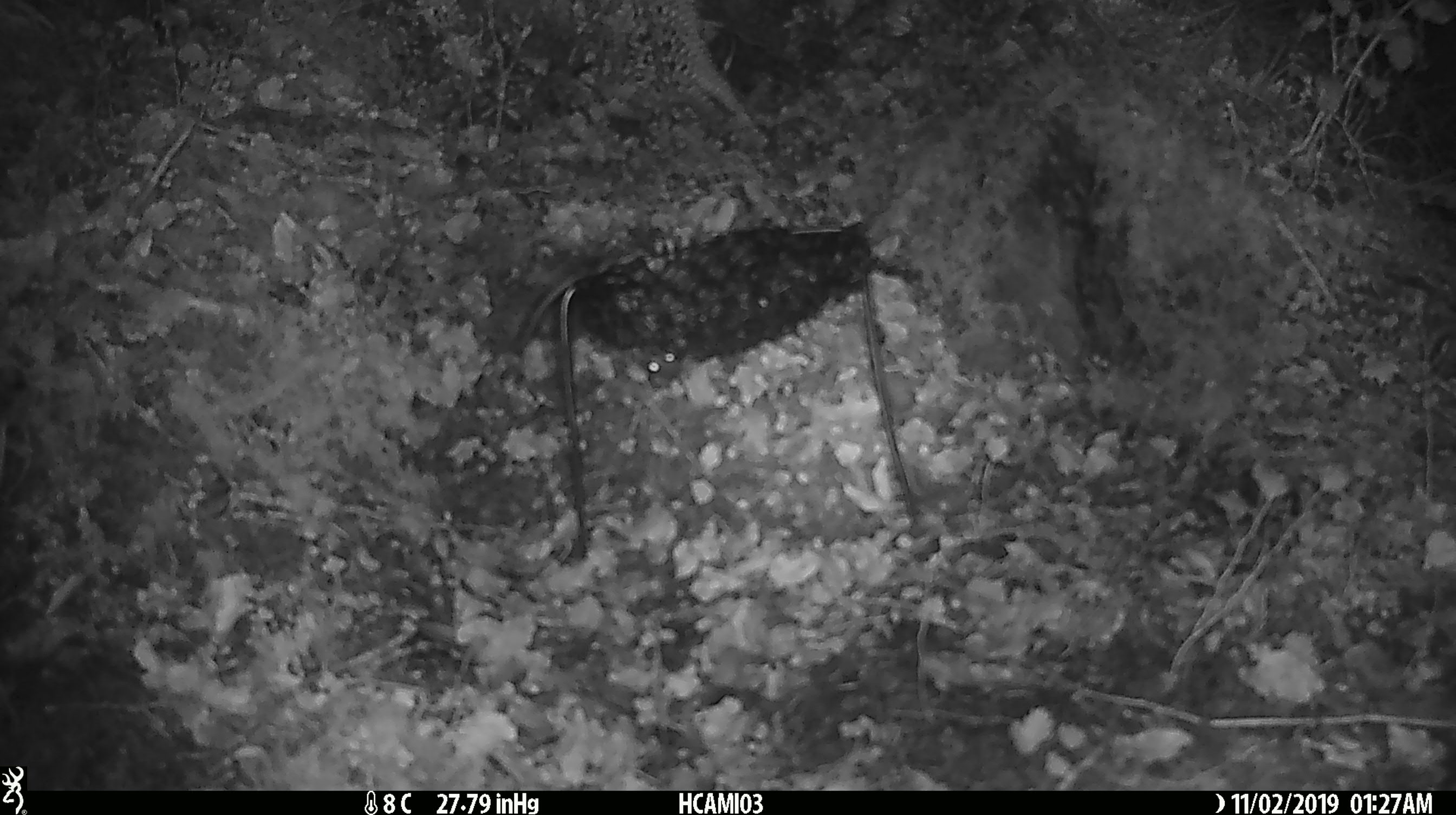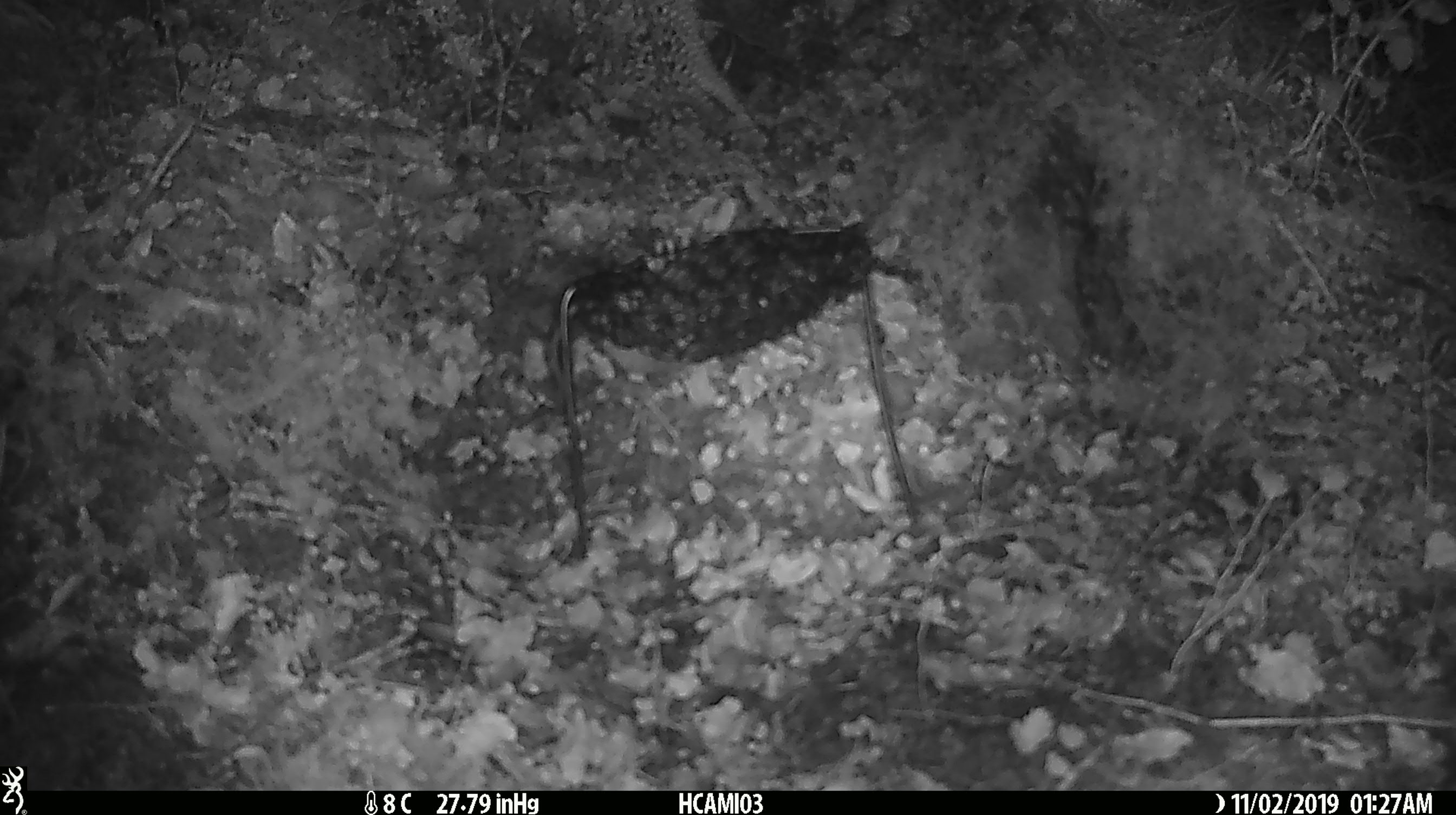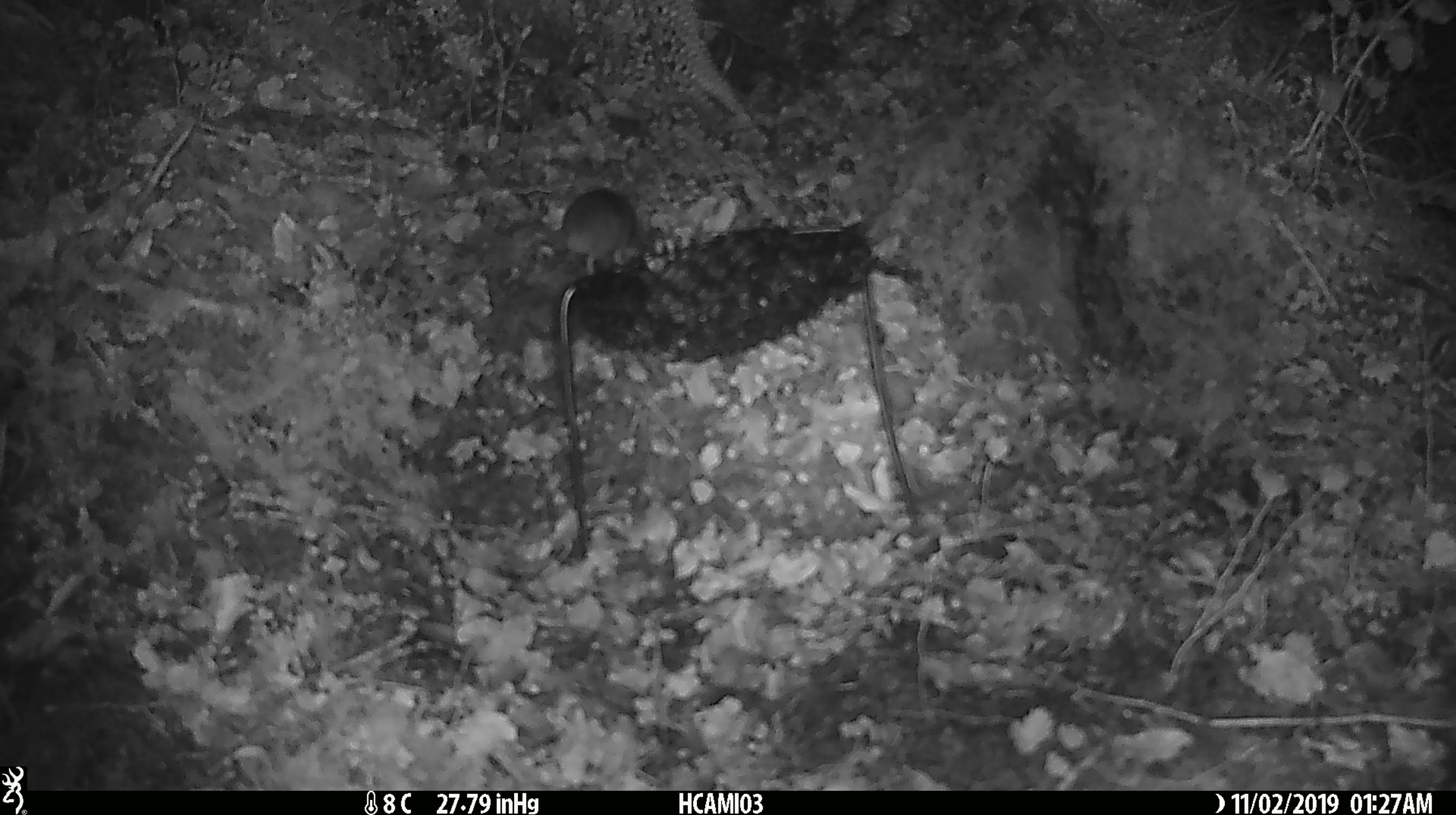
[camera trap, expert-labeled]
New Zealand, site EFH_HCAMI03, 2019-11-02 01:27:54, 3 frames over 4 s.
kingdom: Animalia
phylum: Chordata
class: Mammalia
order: Rodentia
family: Muridae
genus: Mus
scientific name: Mus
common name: mouse